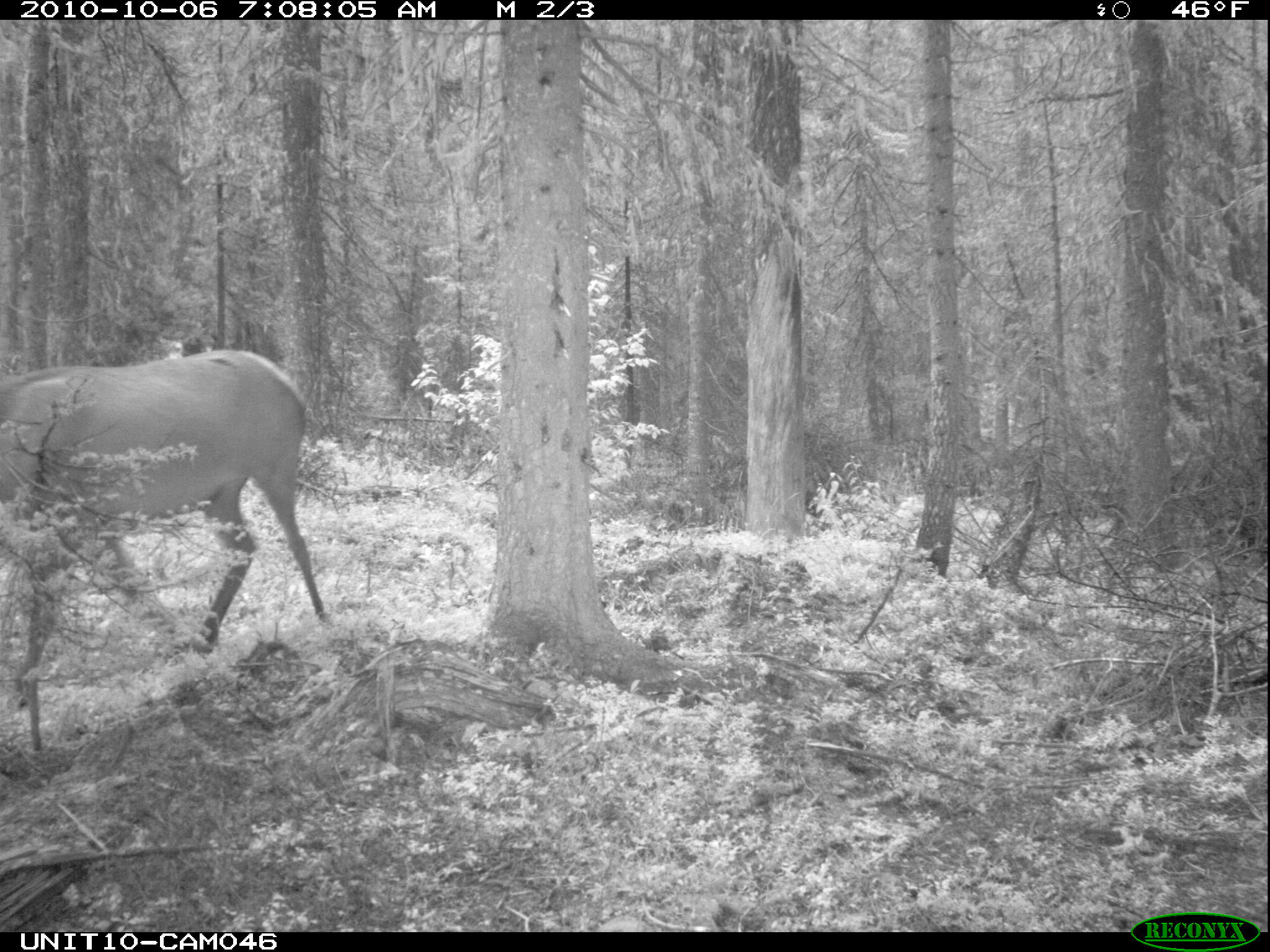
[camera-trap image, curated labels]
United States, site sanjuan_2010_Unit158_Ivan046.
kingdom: Animalia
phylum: Chordata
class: Mammalia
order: Artiodactyla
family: Cervidae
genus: Cervus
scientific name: Cervus elaphus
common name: red deer